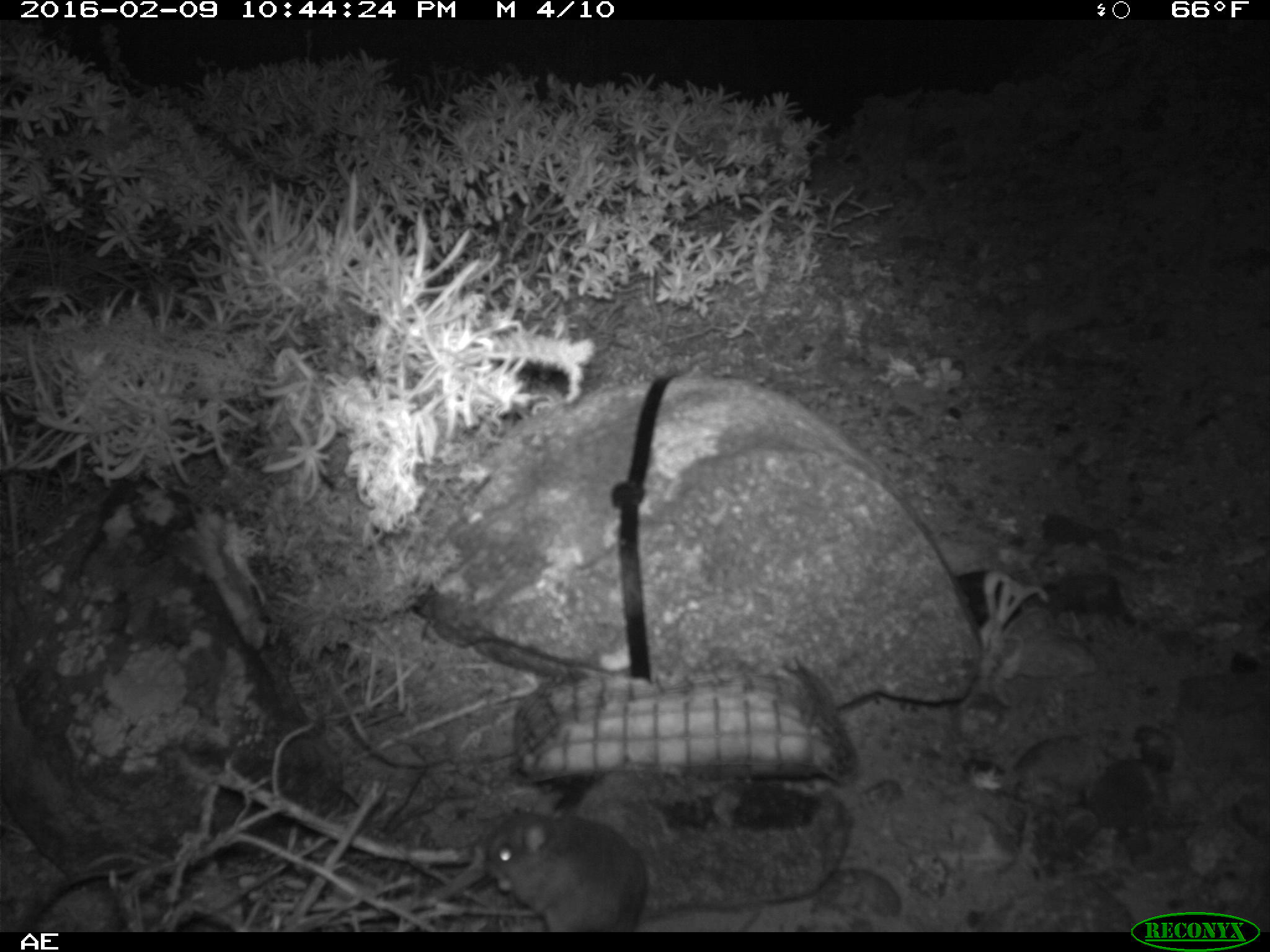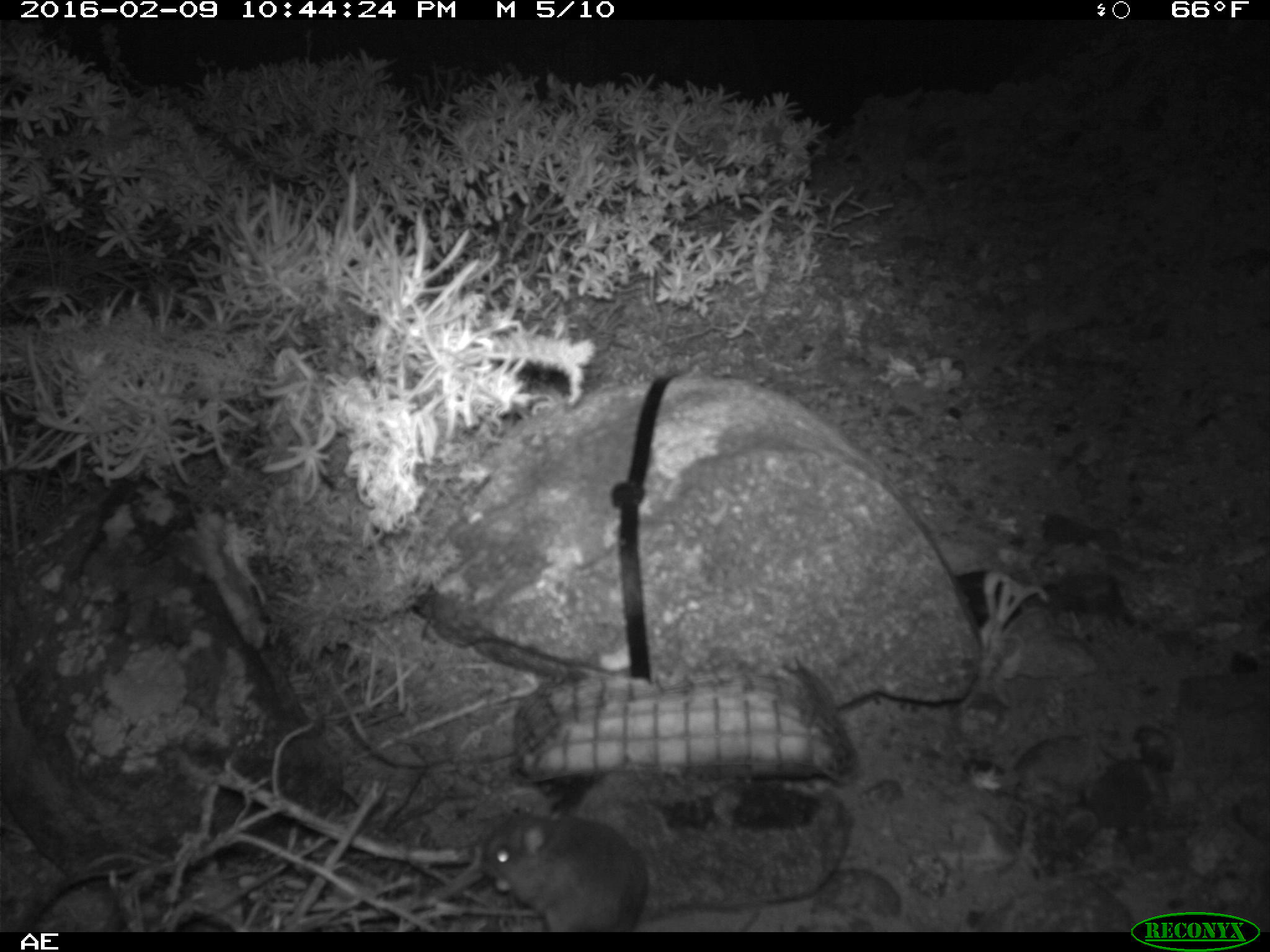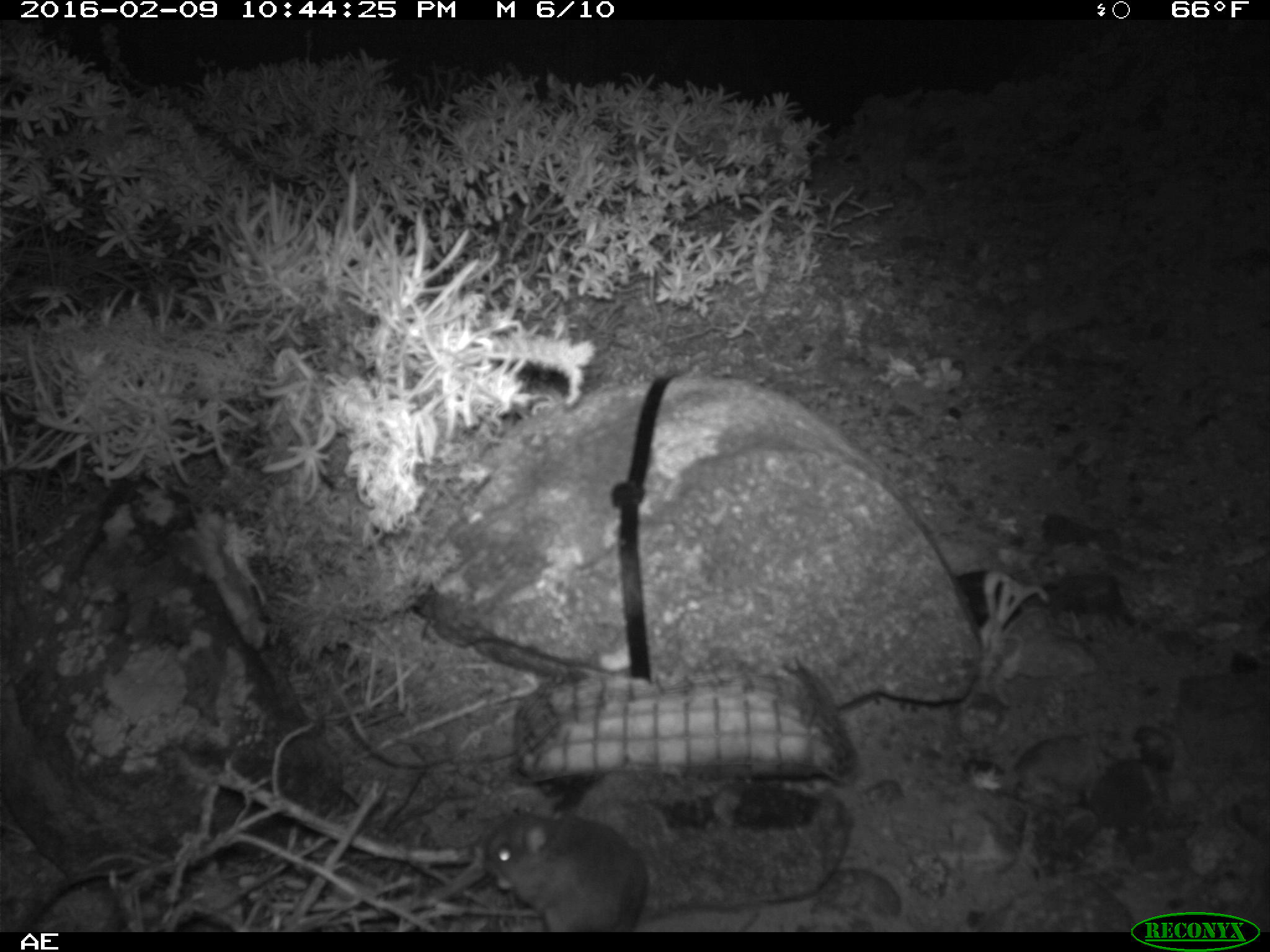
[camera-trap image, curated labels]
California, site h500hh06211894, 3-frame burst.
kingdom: Animalia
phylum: Chordata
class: Mammalia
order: Rodentia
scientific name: Rodentia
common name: rodent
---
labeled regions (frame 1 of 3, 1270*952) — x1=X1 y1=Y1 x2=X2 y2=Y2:
rodent: x1=486 y1=808 x2=761 y2=933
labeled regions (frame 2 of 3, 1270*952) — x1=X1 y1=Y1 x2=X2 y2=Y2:
rodent: x1=481 y1=800 x2=647 y2=932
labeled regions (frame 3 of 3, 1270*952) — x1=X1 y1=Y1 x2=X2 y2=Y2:
rodent: x1=482 y1=808 x2=650 y2=931